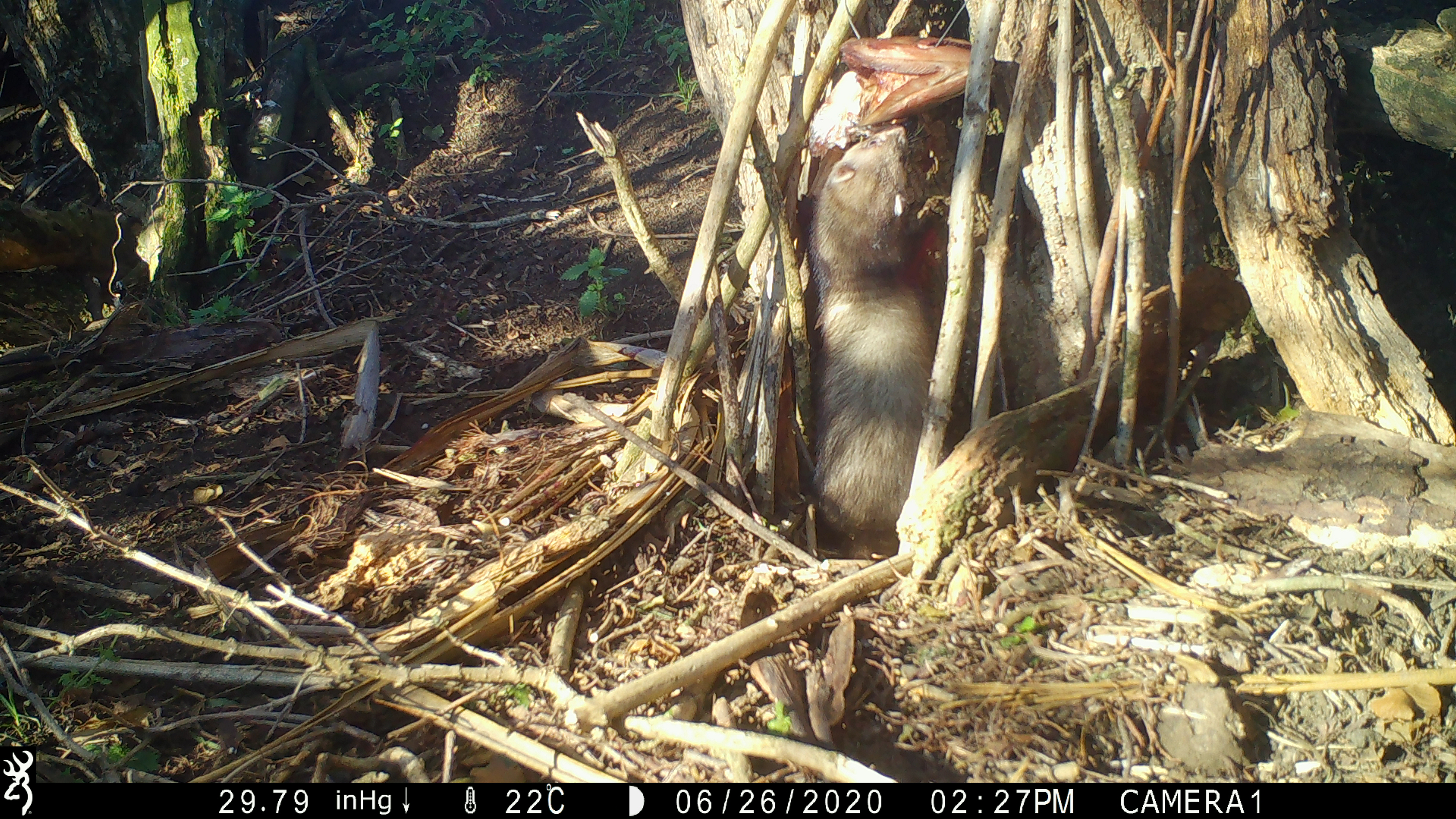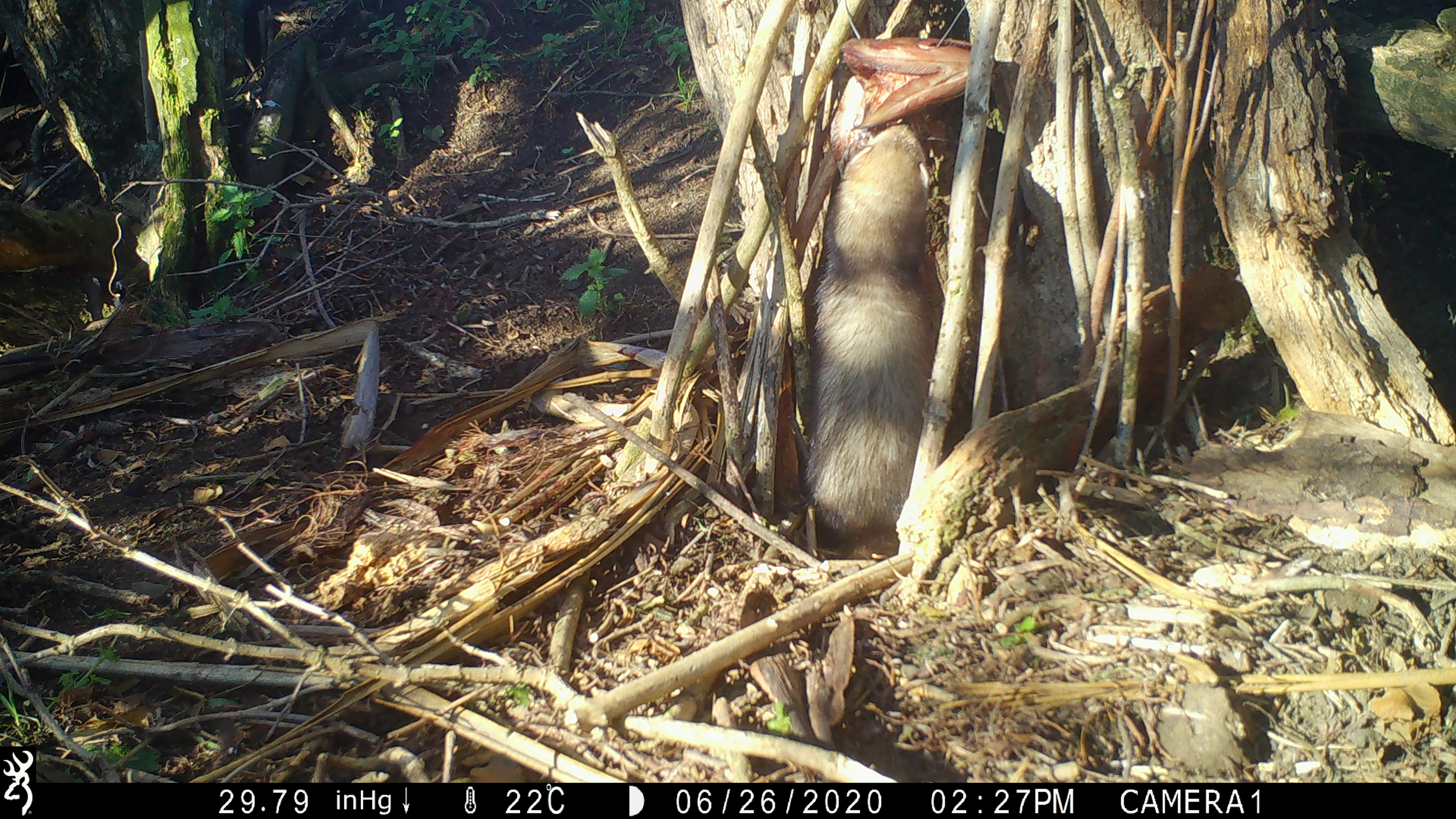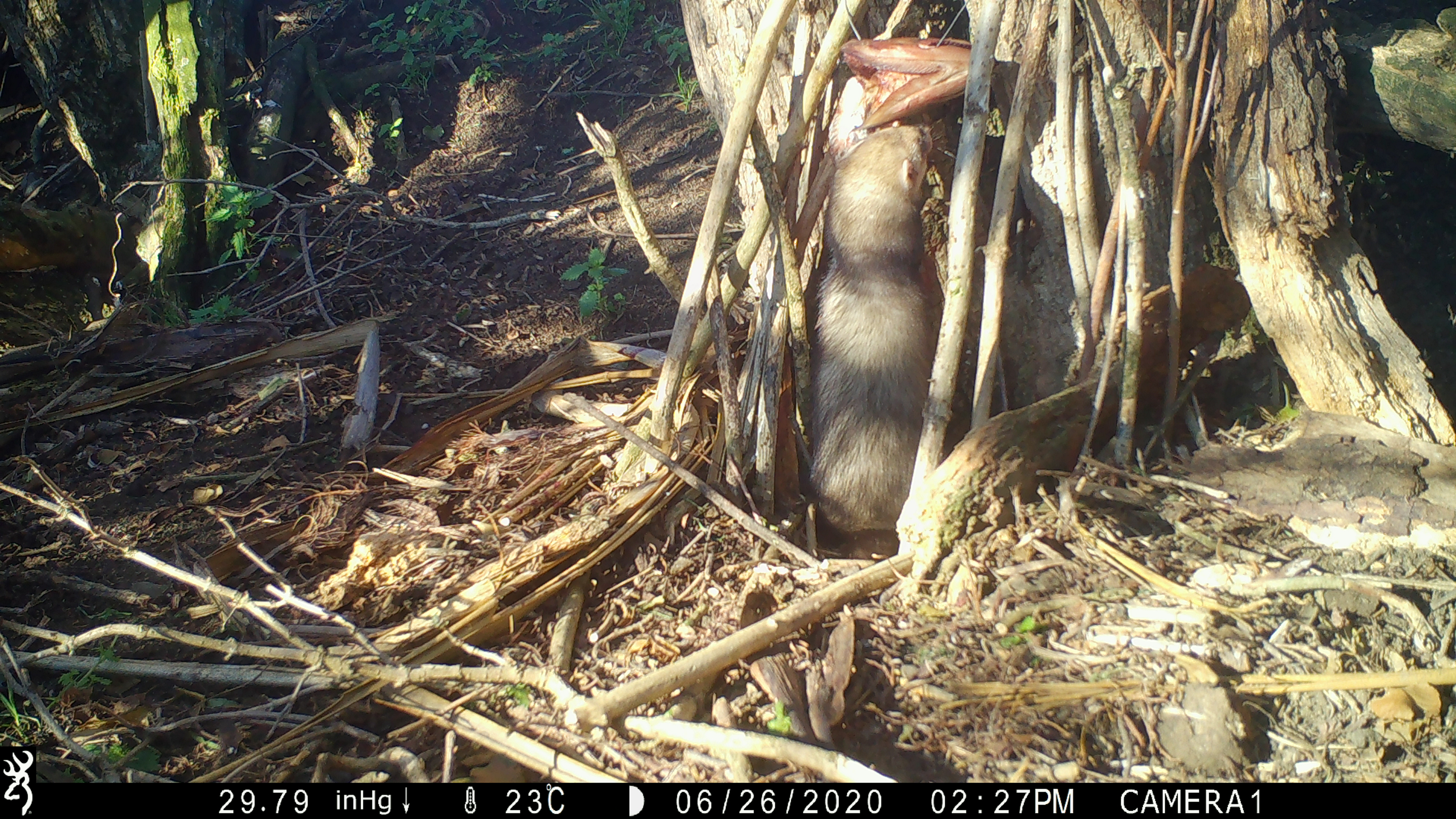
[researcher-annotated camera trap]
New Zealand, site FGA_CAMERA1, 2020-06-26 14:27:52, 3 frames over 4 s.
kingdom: Animalia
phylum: Chordata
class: Mammalia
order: Carnivora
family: Mustelidae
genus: Mustela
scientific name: Mustela furo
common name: ferret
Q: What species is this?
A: Ferret (Mustela furo).